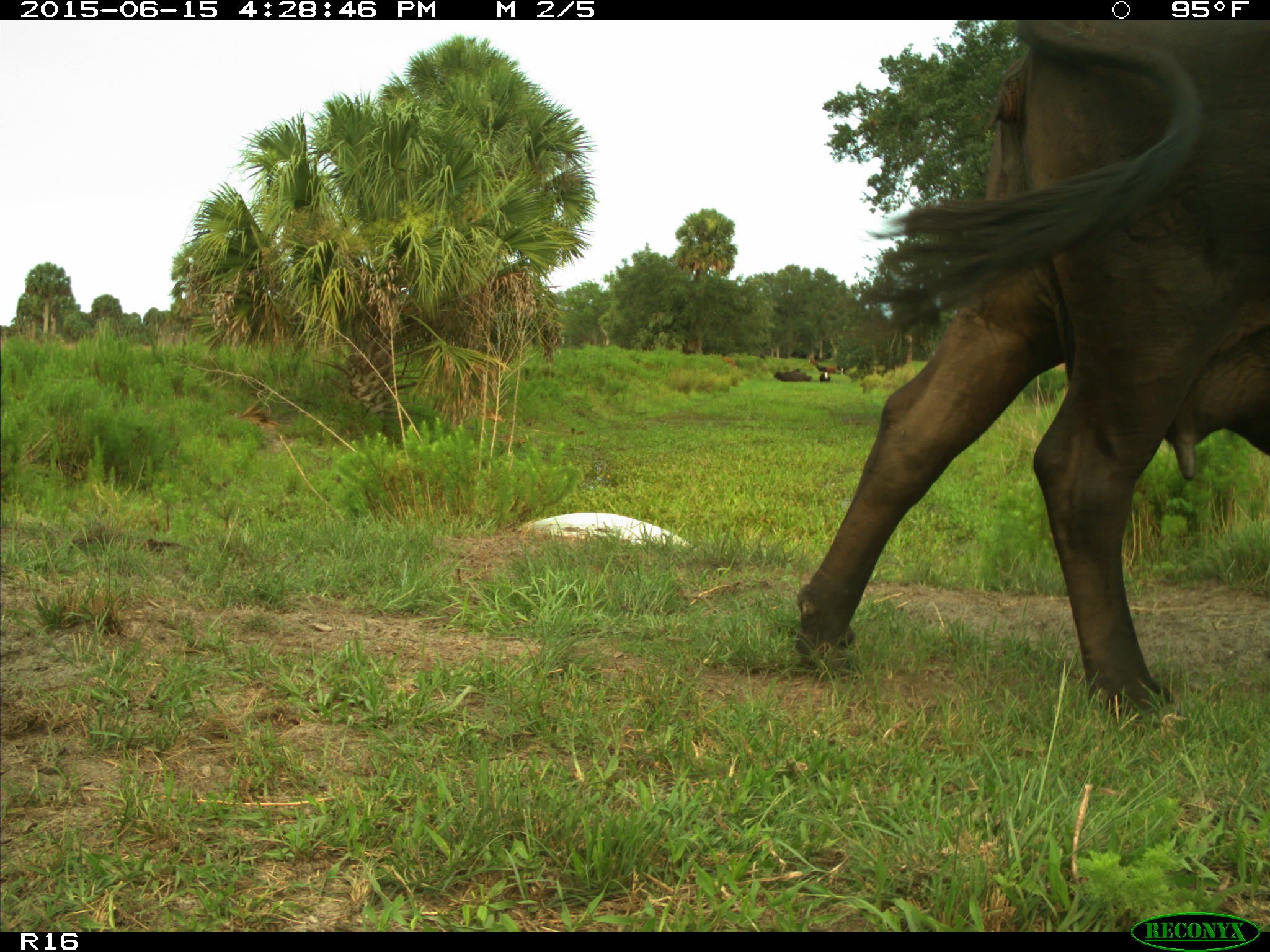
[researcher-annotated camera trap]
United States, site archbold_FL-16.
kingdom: Animalia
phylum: Chordata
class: Mammalia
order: Artiodactyla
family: Bovidae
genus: Bos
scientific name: Bos taurus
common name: domestic cow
Bos taurus (domestic cow).